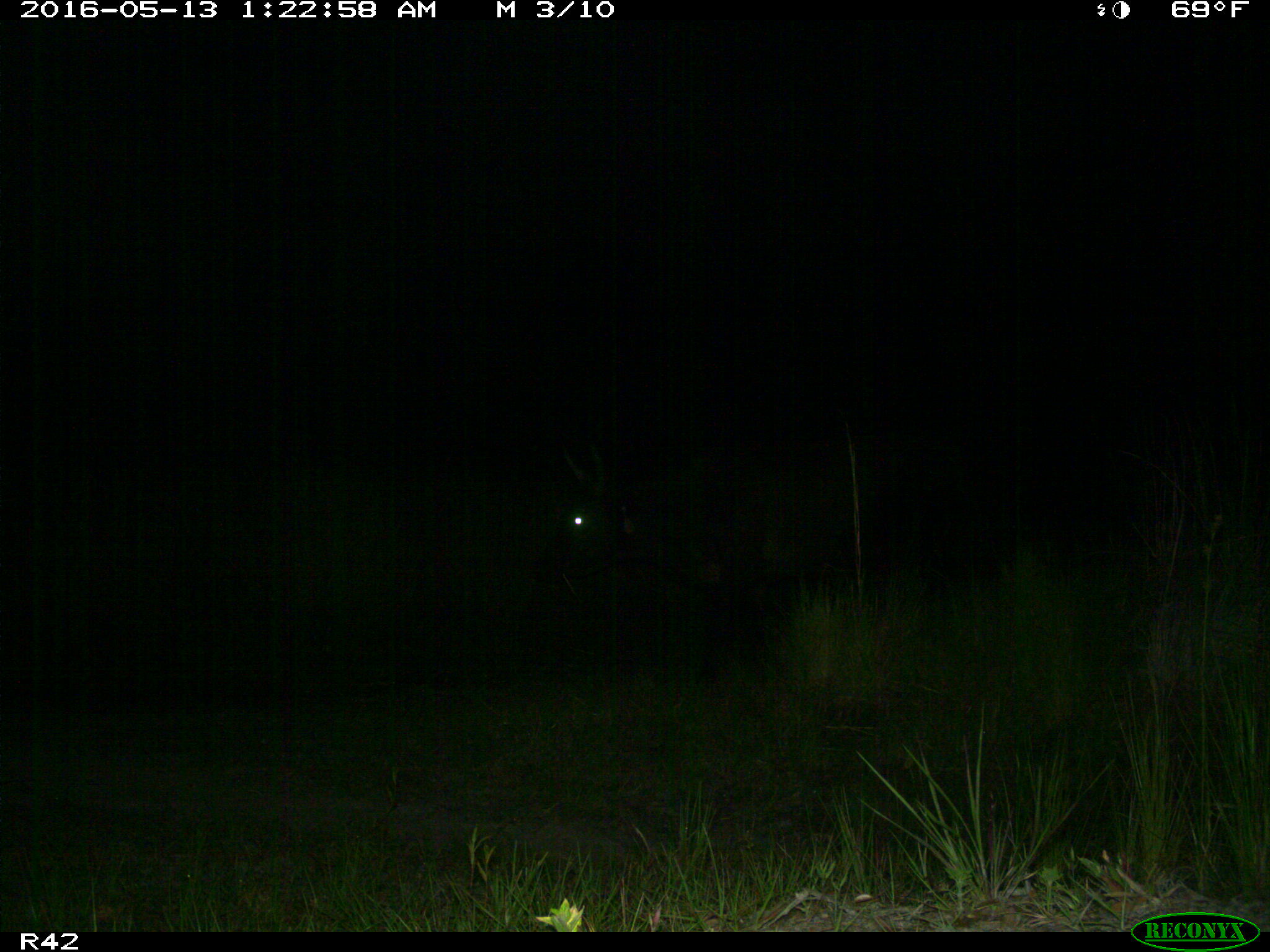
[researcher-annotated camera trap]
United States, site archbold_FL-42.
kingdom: Animalia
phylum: Chordata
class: Mammalia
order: Artiodactyla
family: Bovidae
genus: Bos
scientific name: Bos taurus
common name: domestic cow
Bos taurus (domestic cow).